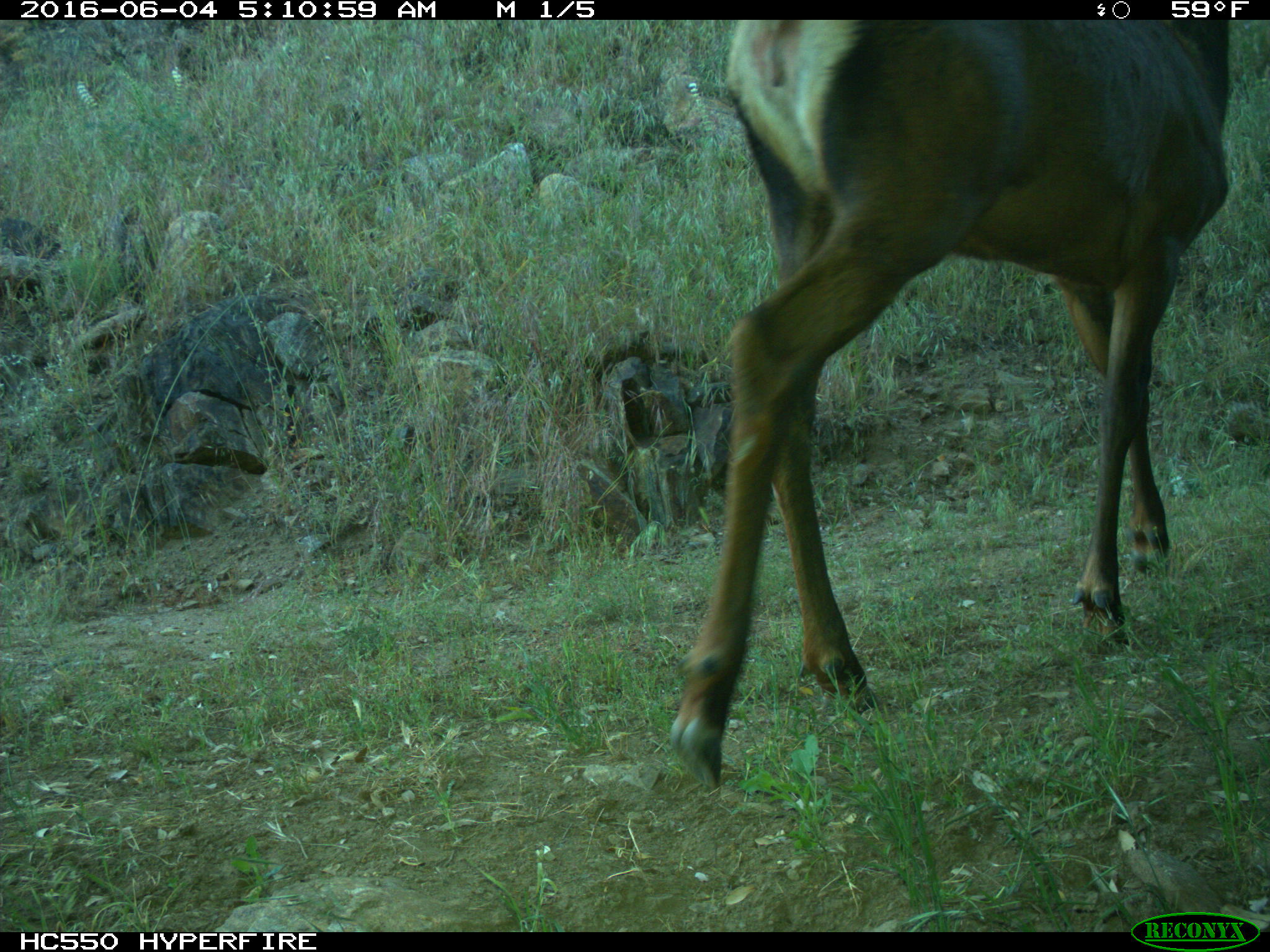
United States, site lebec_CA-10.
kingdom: Animalia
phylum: Chordata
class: Mammalia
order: Artiodactyla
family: Cervidae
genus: Cervus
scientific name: Cervus canadensis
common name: elk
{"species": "Cervus canadensis (elk)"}